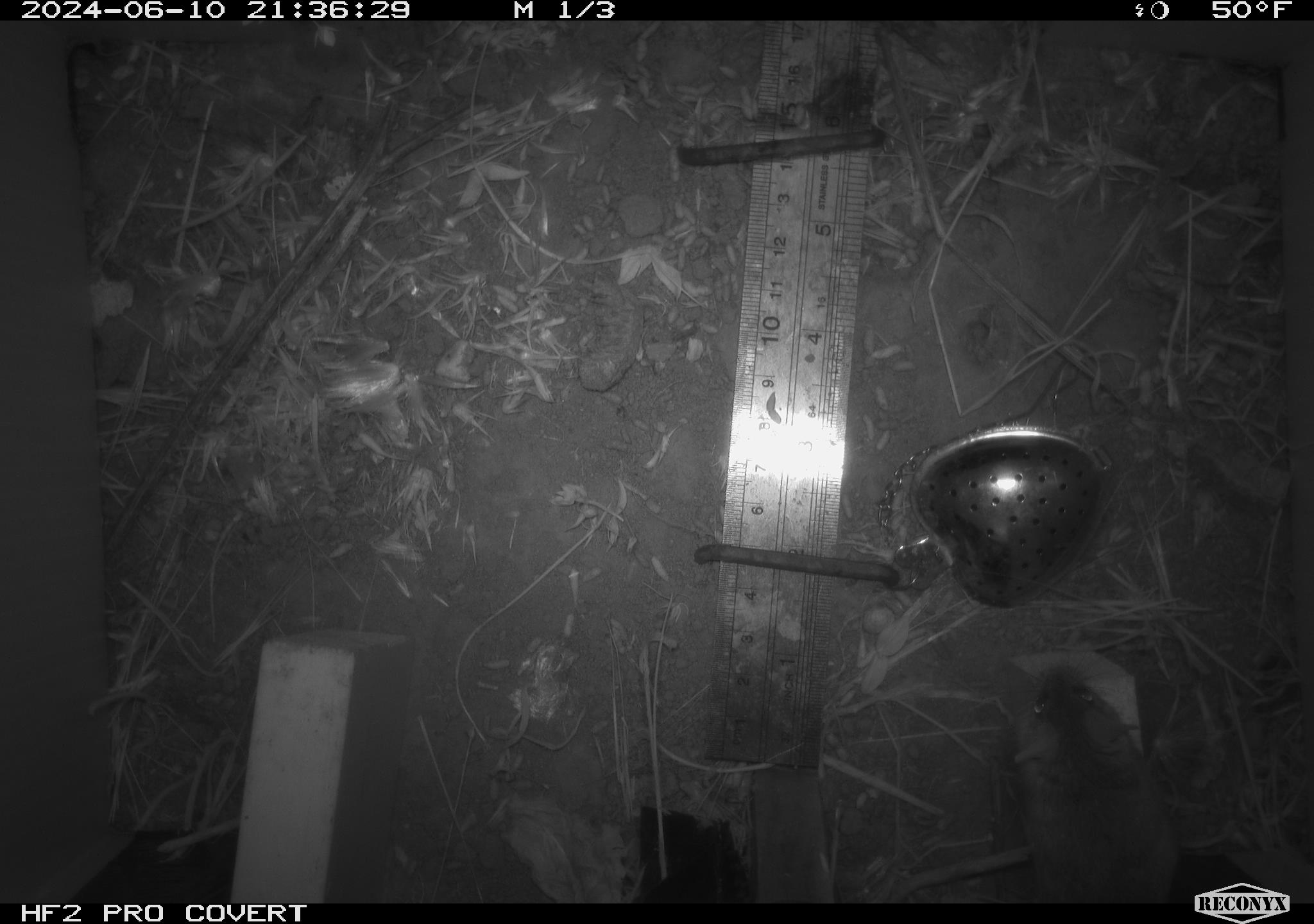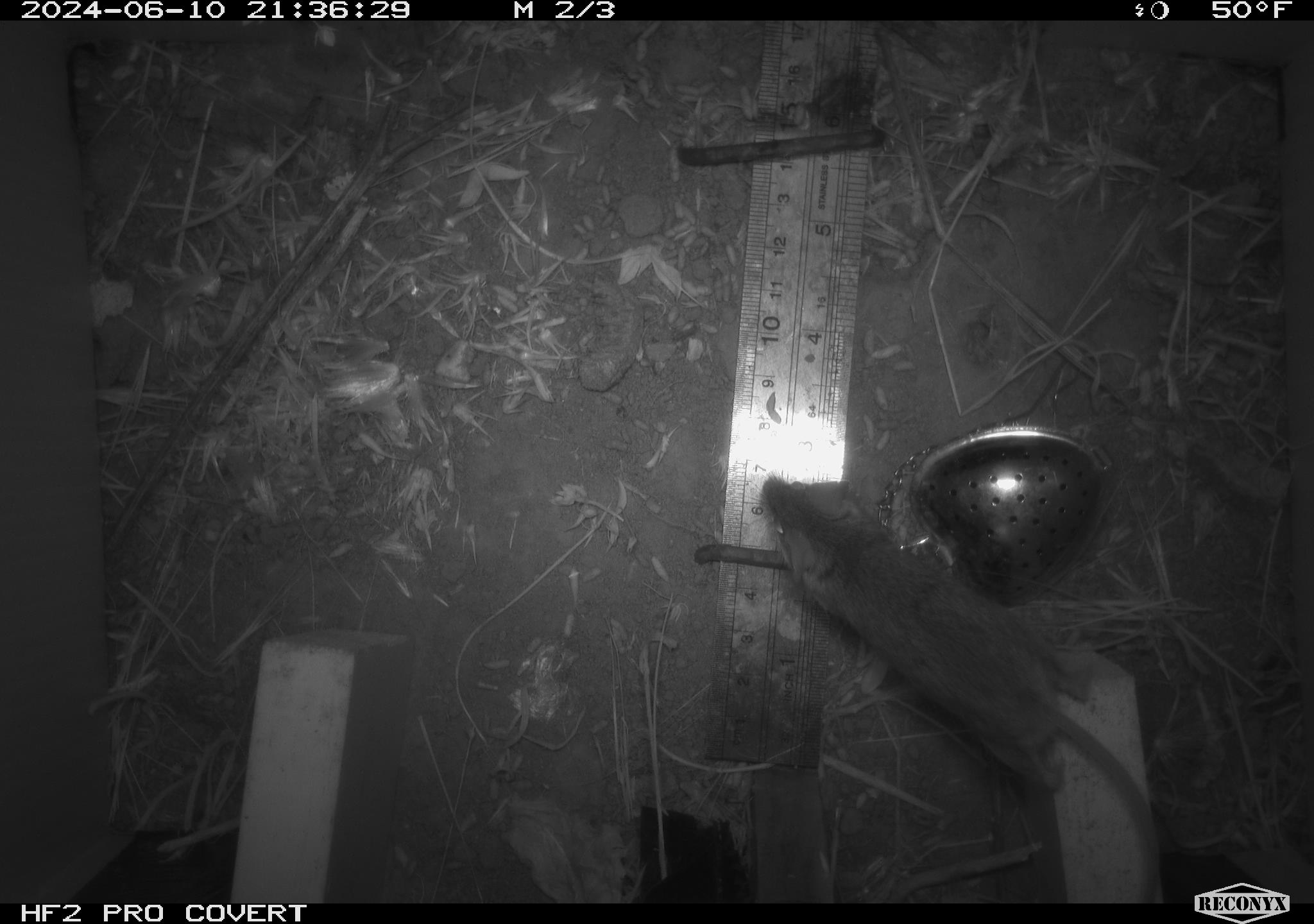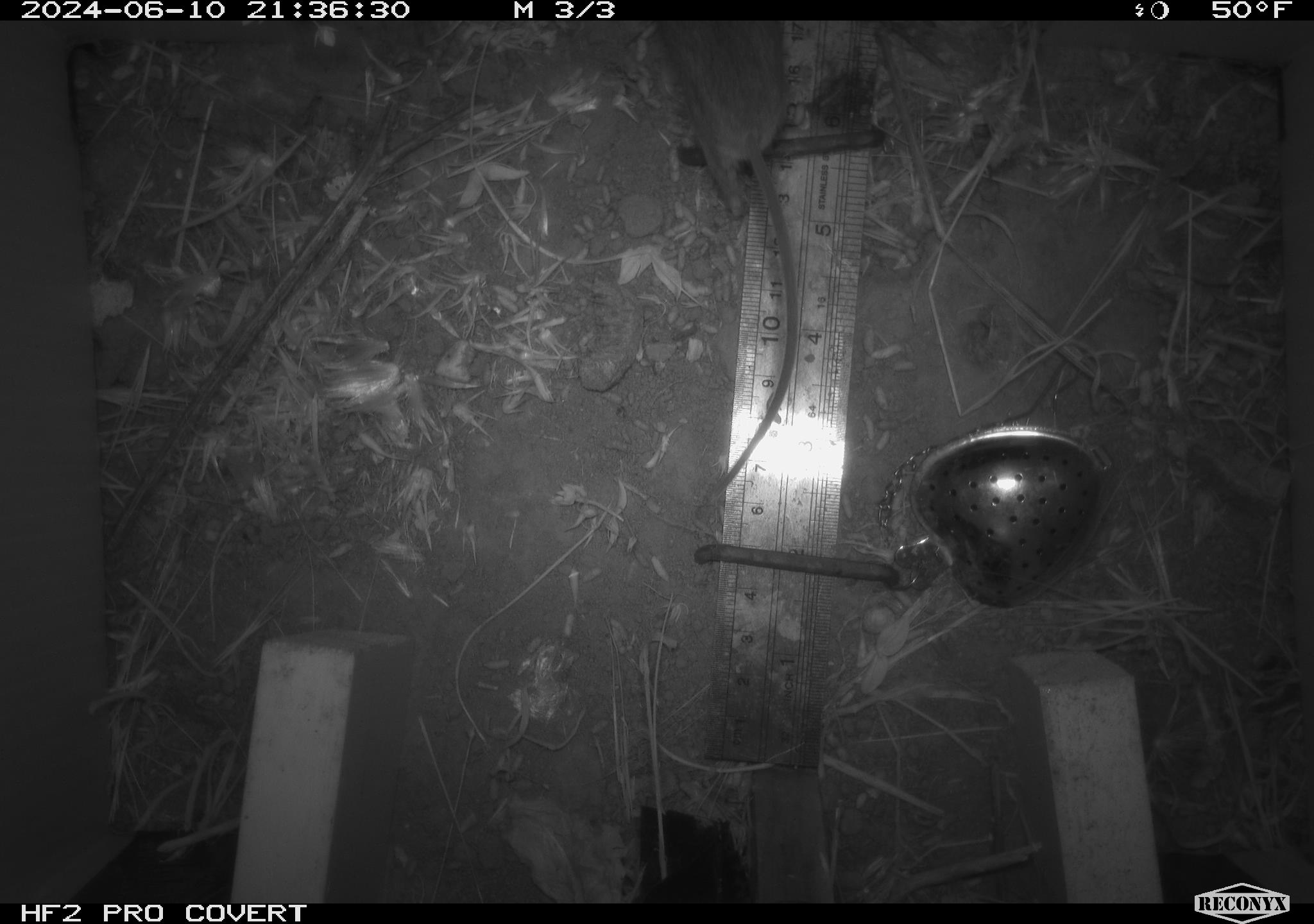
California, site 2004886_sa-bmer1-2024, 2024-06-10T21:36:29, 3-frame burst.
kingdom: Animalia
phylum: Chordata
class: Mammalia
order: Rodentia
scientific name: Rodentia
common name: mouse species